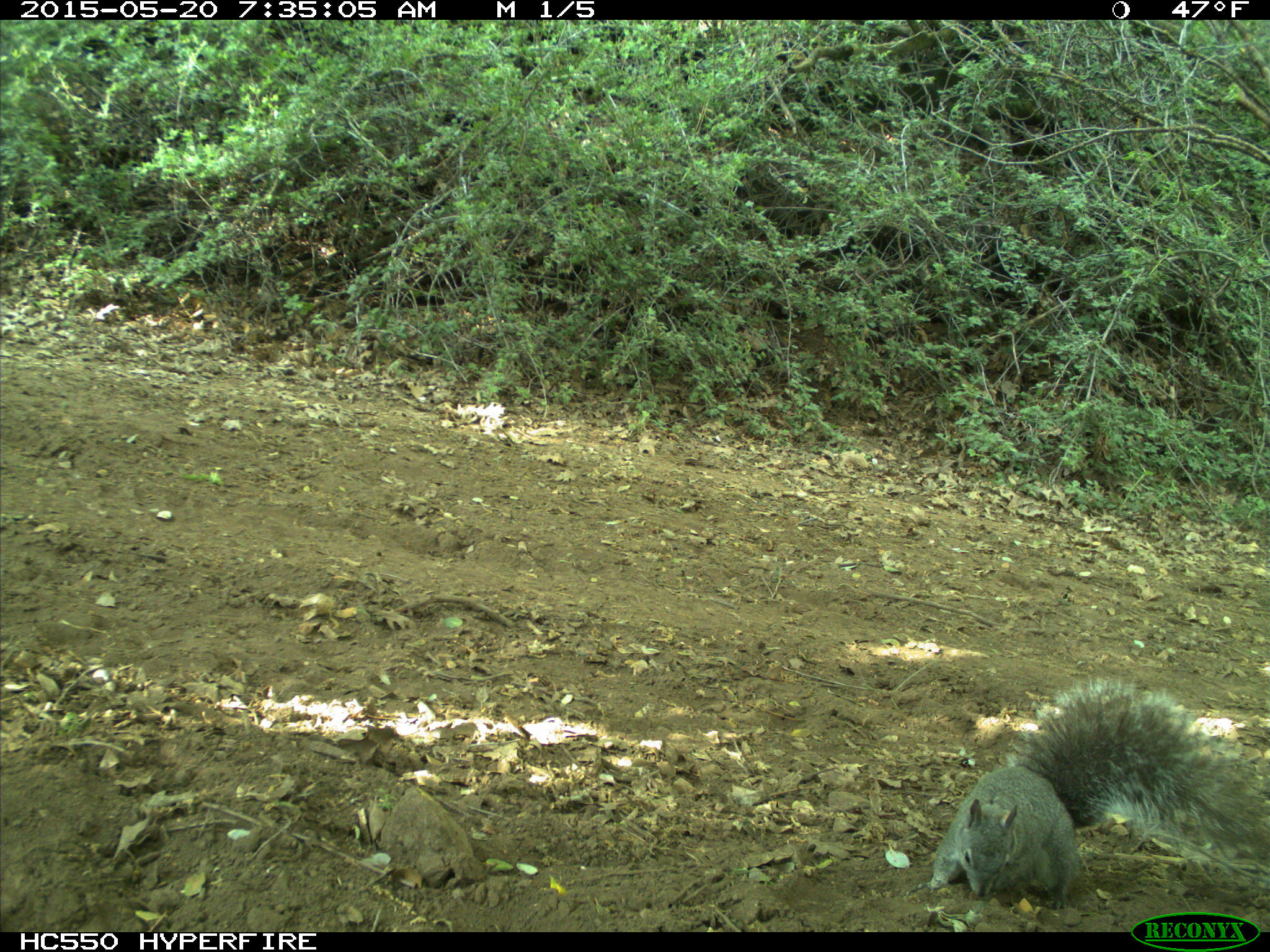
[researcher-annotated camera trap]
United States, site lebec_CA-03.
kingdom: Animalia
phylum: Chordata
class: Mammalia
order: Rodentia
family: Sciuridae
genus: Sciurus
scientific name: Sciurus carolinensis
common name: eastern gray squirrel